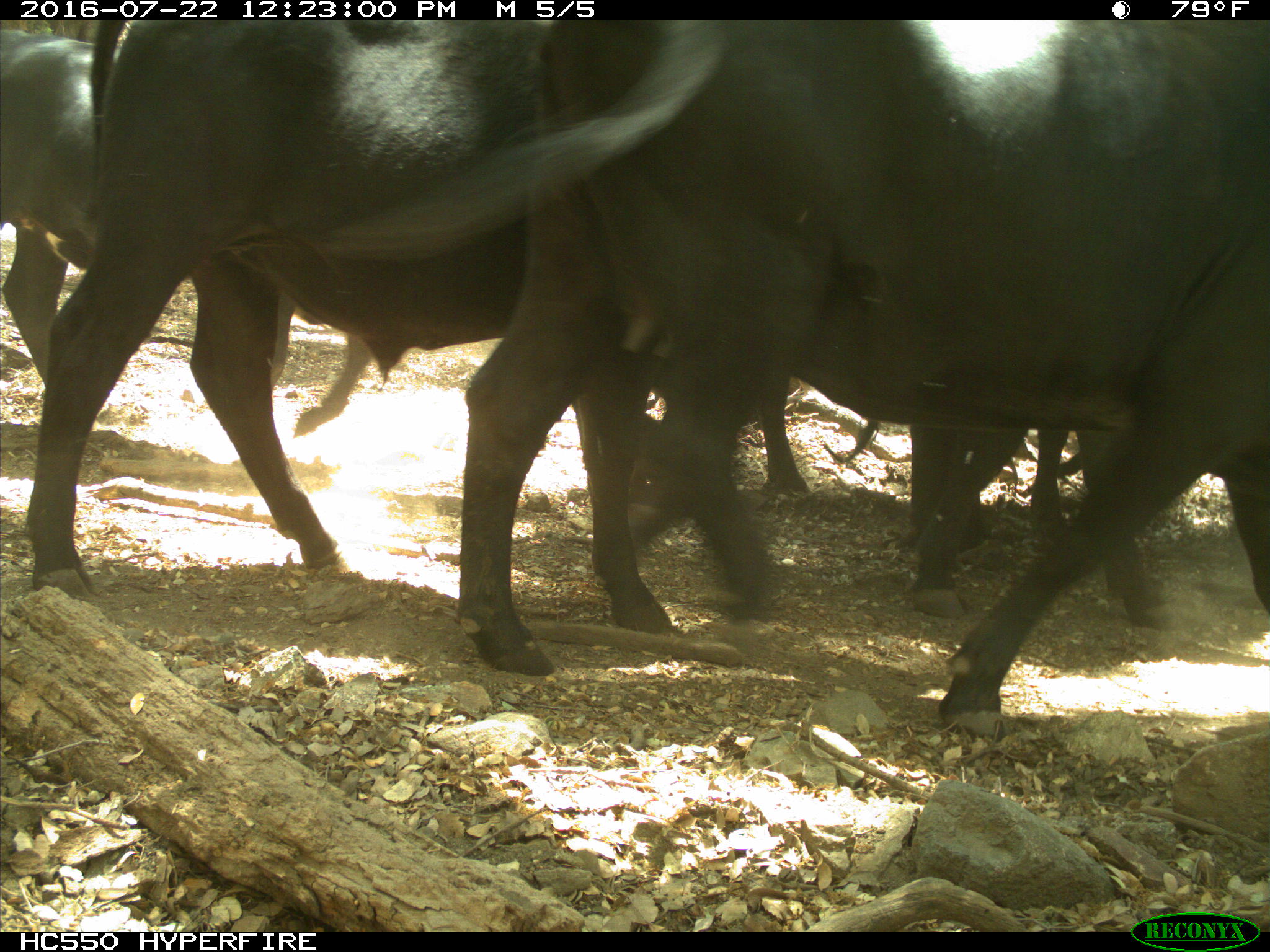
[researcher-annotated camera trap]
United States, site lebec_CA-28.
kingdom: Animalia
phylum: Chordata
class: Mammalia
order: Artiodactyla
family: Bovidae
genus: Bos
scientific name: Bos taurus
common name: domestic cow